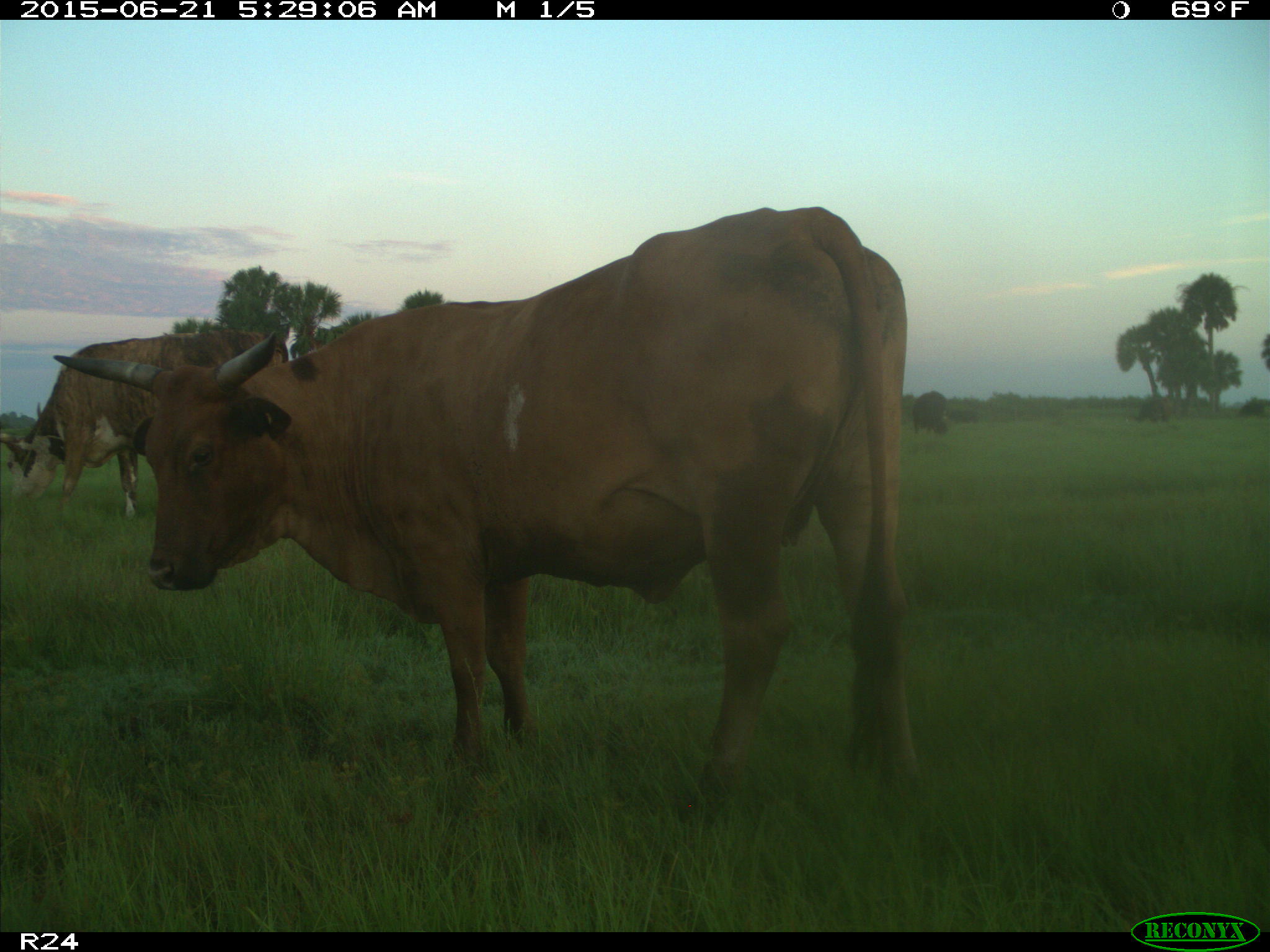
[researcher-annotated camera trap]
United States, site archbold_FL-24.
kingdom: Animalia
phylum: Chordata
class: Mammalia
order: Artiodactyla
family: Bovidae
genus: Bos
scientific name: Bos taurus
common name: domestic cow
Bos taurus (domestic cow).